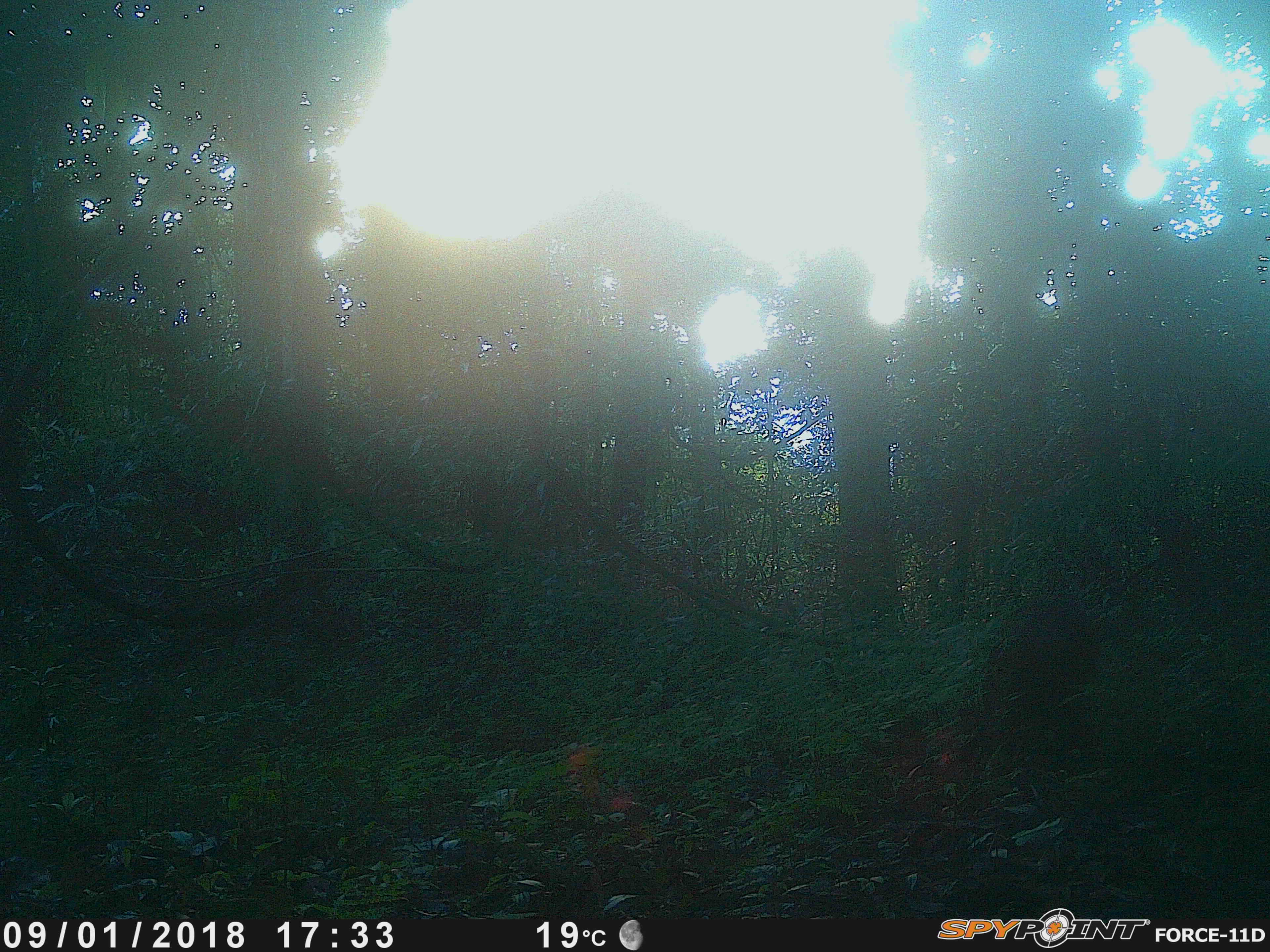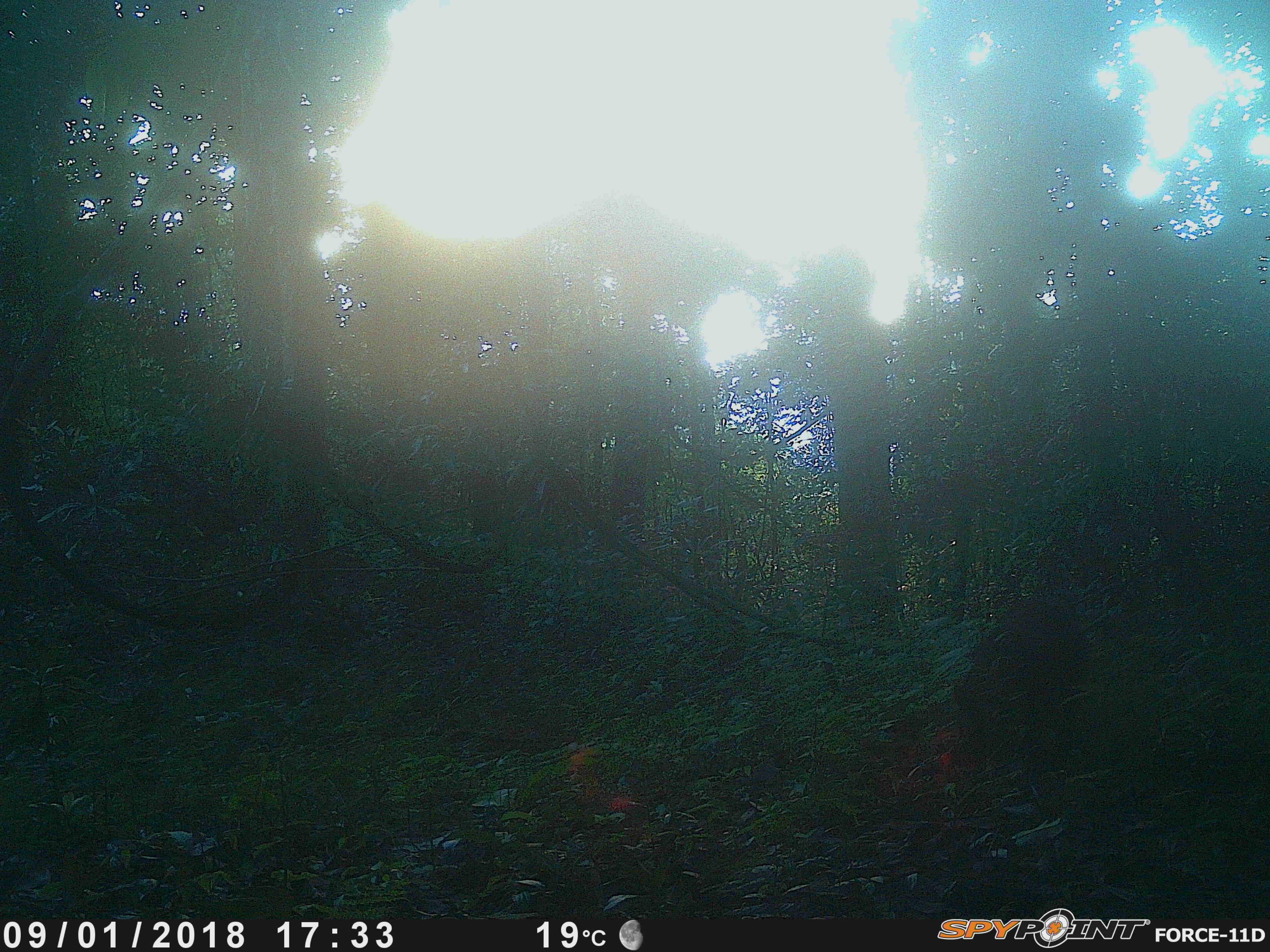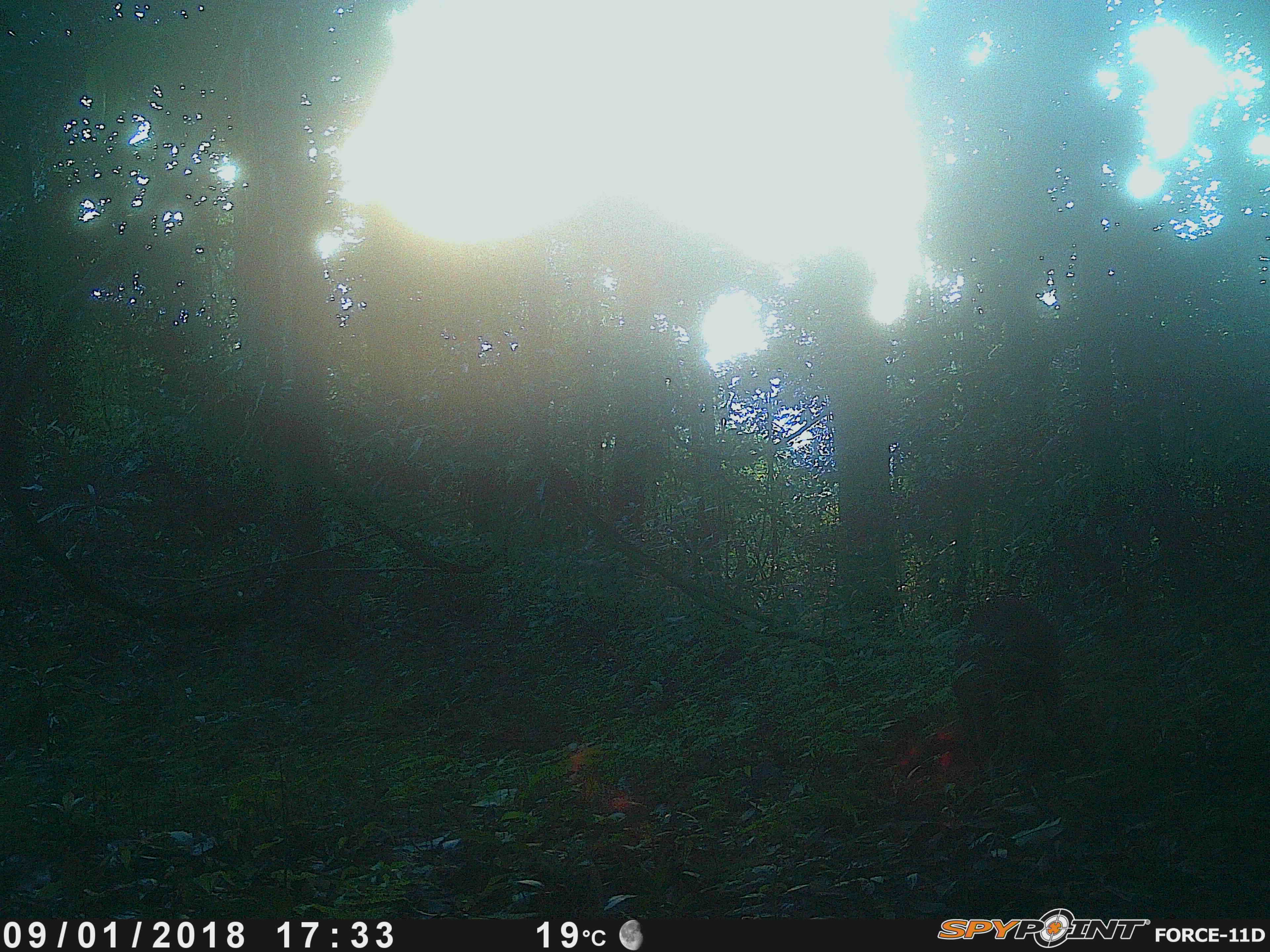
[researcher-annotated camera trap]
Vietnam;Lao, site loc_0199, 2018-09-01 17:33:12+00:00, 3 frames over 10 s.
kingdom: Animalia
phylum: Chordata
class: Mammalia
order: Artiodactyla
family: Suidae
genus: Sus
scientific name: Sus scrofa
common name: eurasian wild pig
Eurasian wild pig (Sus scrofa). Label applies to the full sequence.